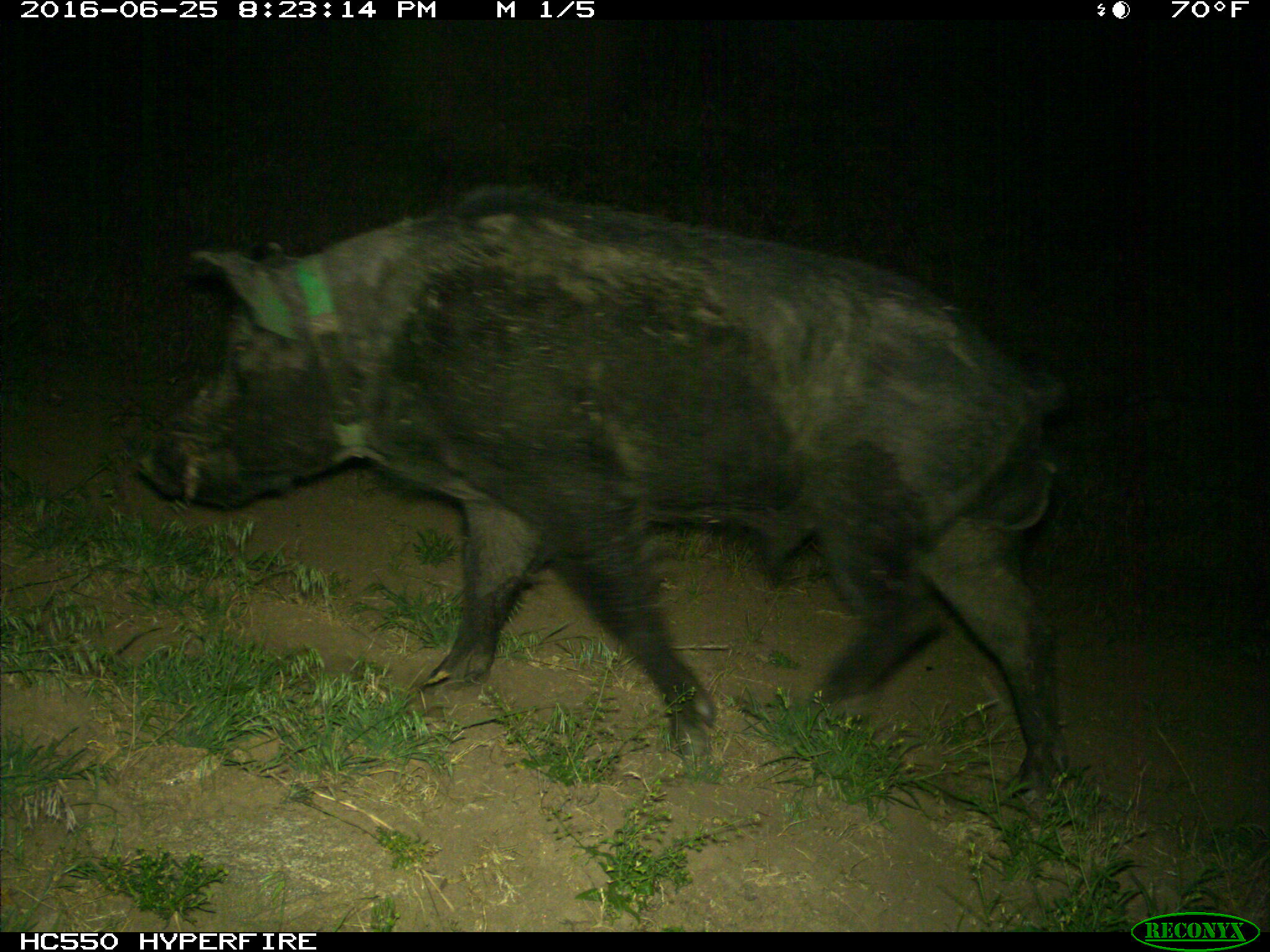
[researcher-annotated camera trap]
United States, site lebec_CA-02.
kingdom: Animalia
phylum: Chordata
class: Mammalia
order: Artiodactyla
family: Suidae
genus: Sus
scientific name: Sus scrofa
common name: wild boar